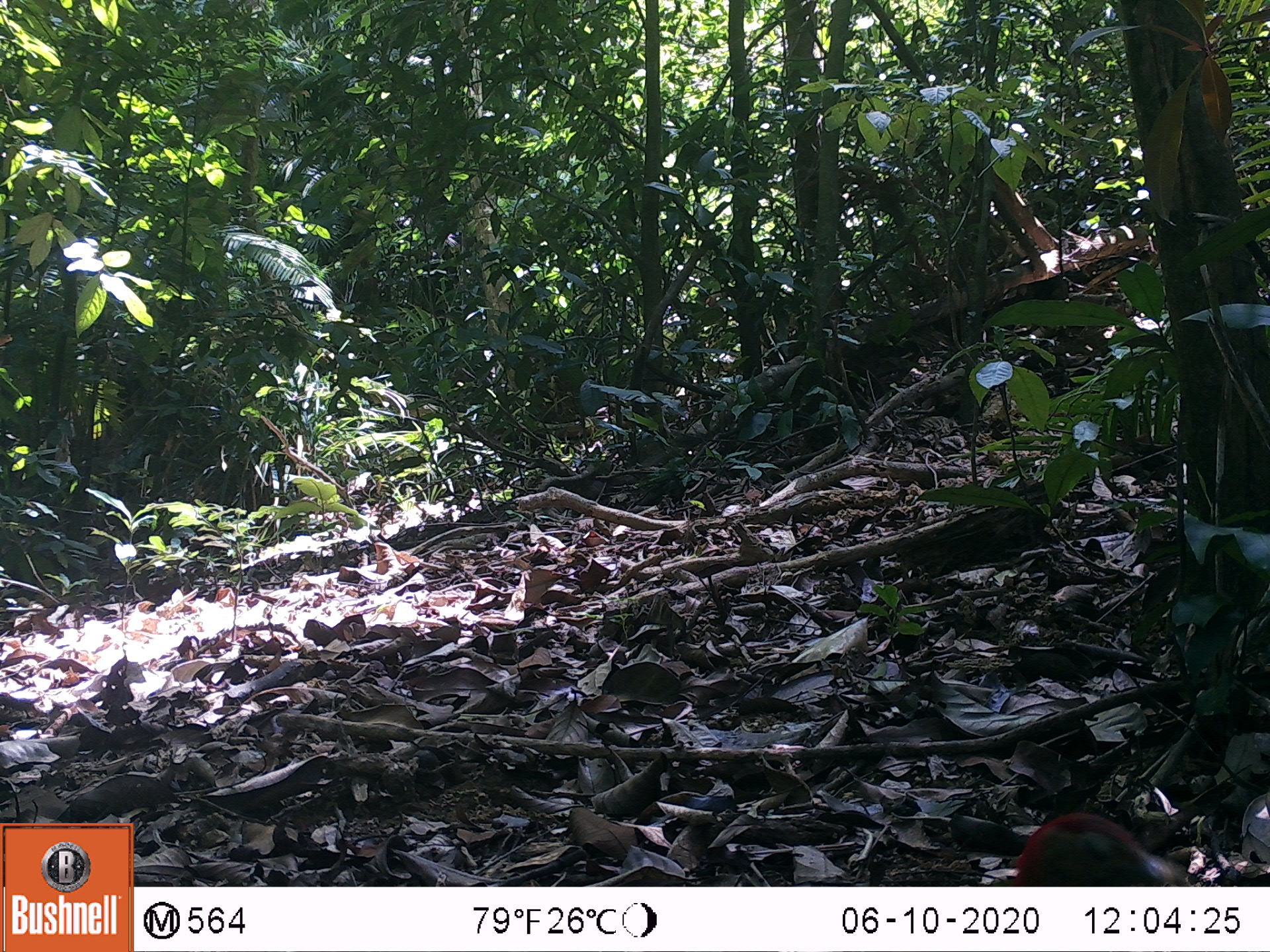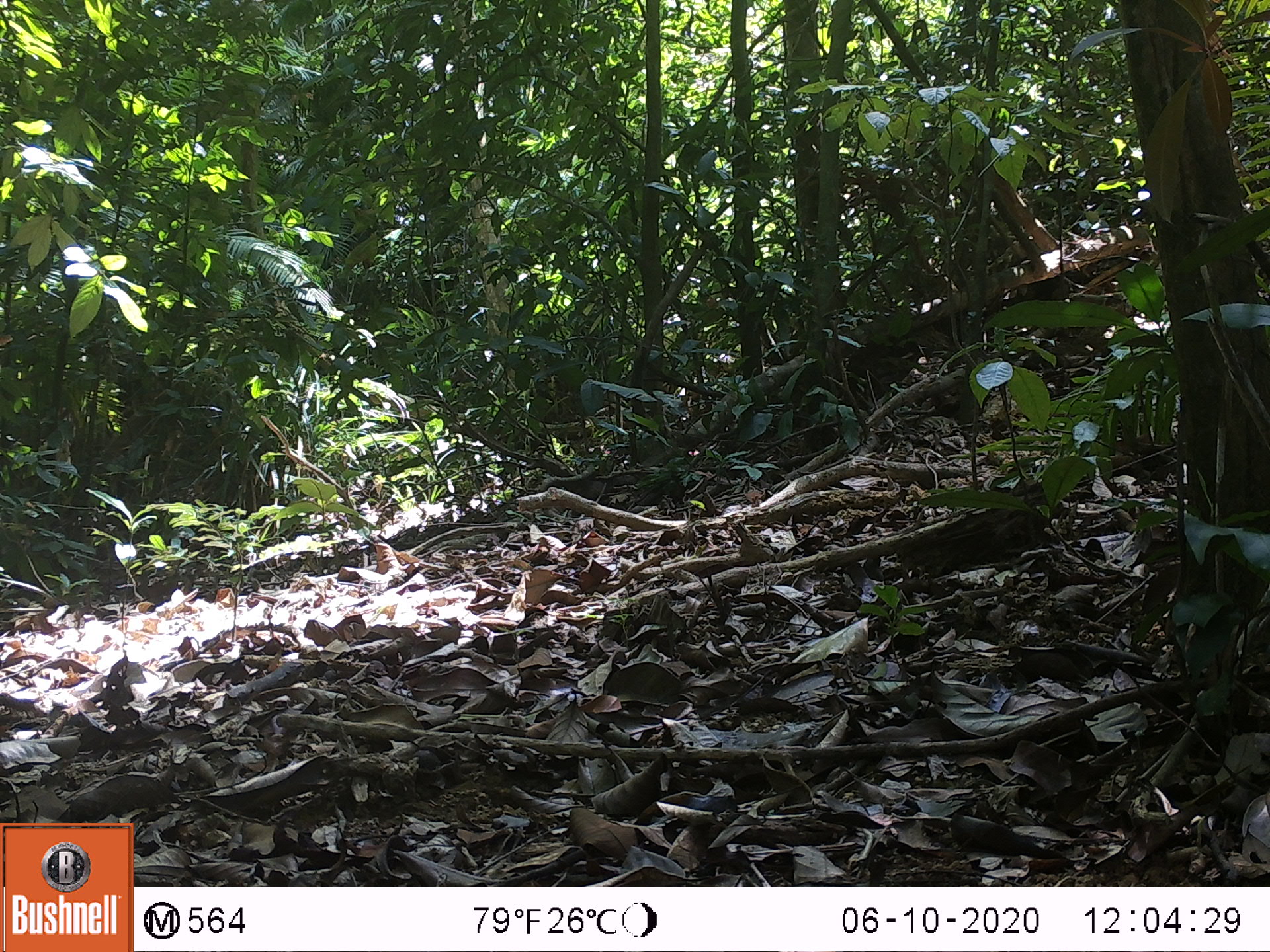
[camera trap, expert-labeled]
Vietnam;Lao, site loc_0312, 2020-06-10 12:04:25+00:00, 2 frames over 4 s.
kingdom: Animalia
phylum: Chordata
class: Aves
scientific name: Aves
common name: bird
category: unidentified bird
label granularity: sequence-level